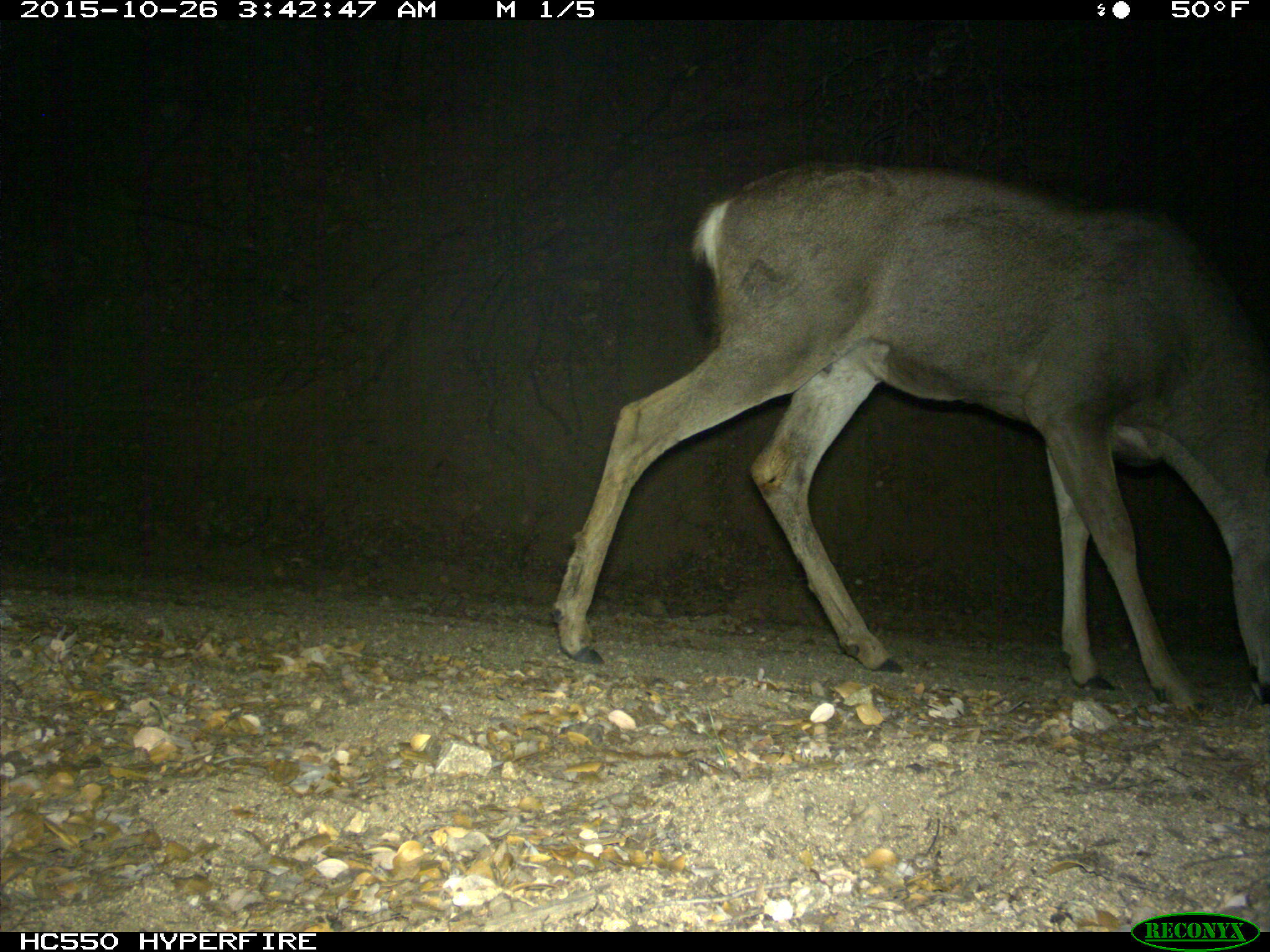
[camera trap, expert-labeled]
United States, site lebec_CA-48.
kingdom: Animalia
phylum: Chordata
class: Mammalia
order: Artiodactyla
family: Cervidae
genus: Odocoileus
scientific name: Odocoileus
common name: deer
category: unidentified deer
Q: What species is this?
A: Unidentified deer (deer) (Odocoileus).